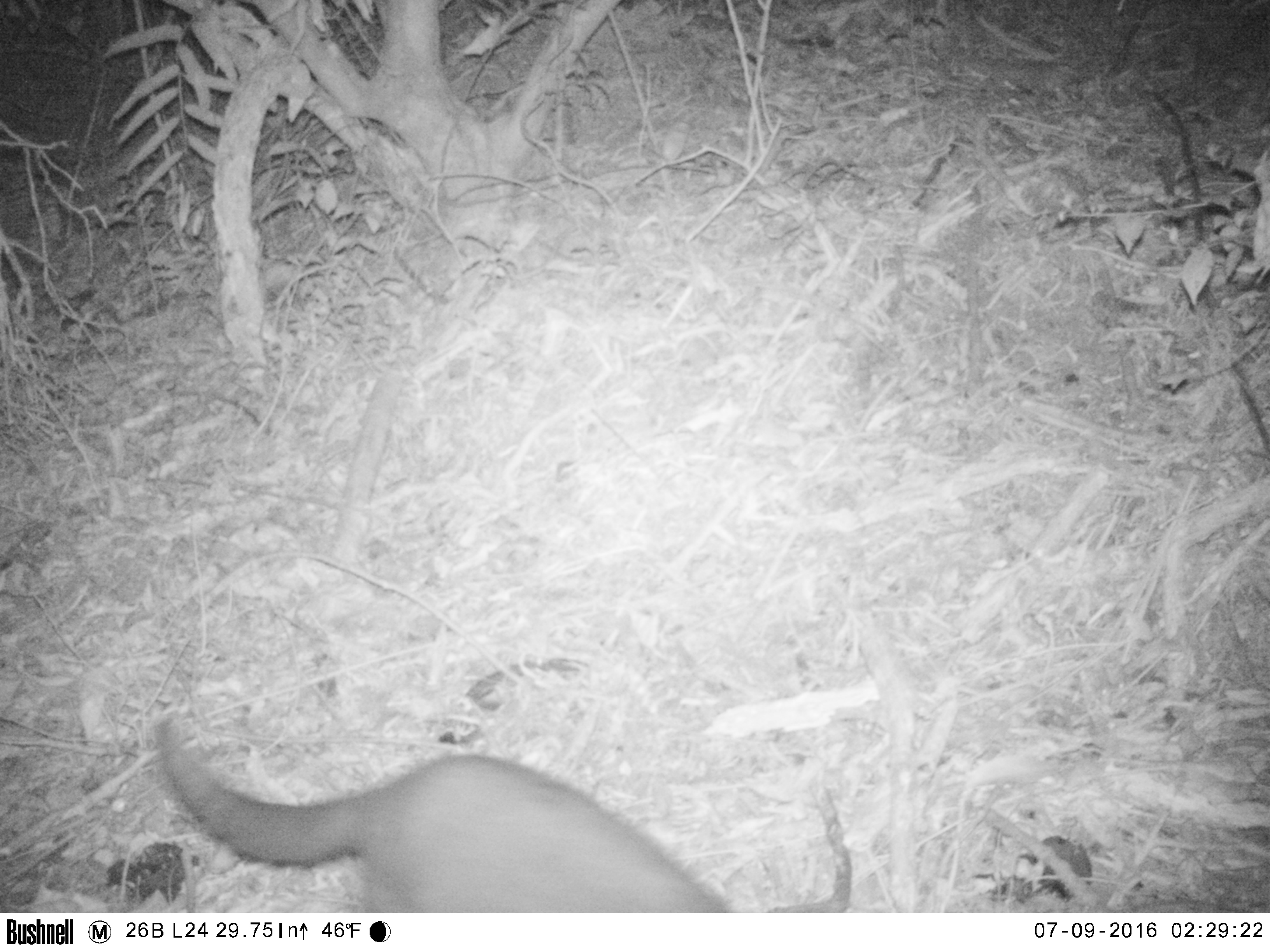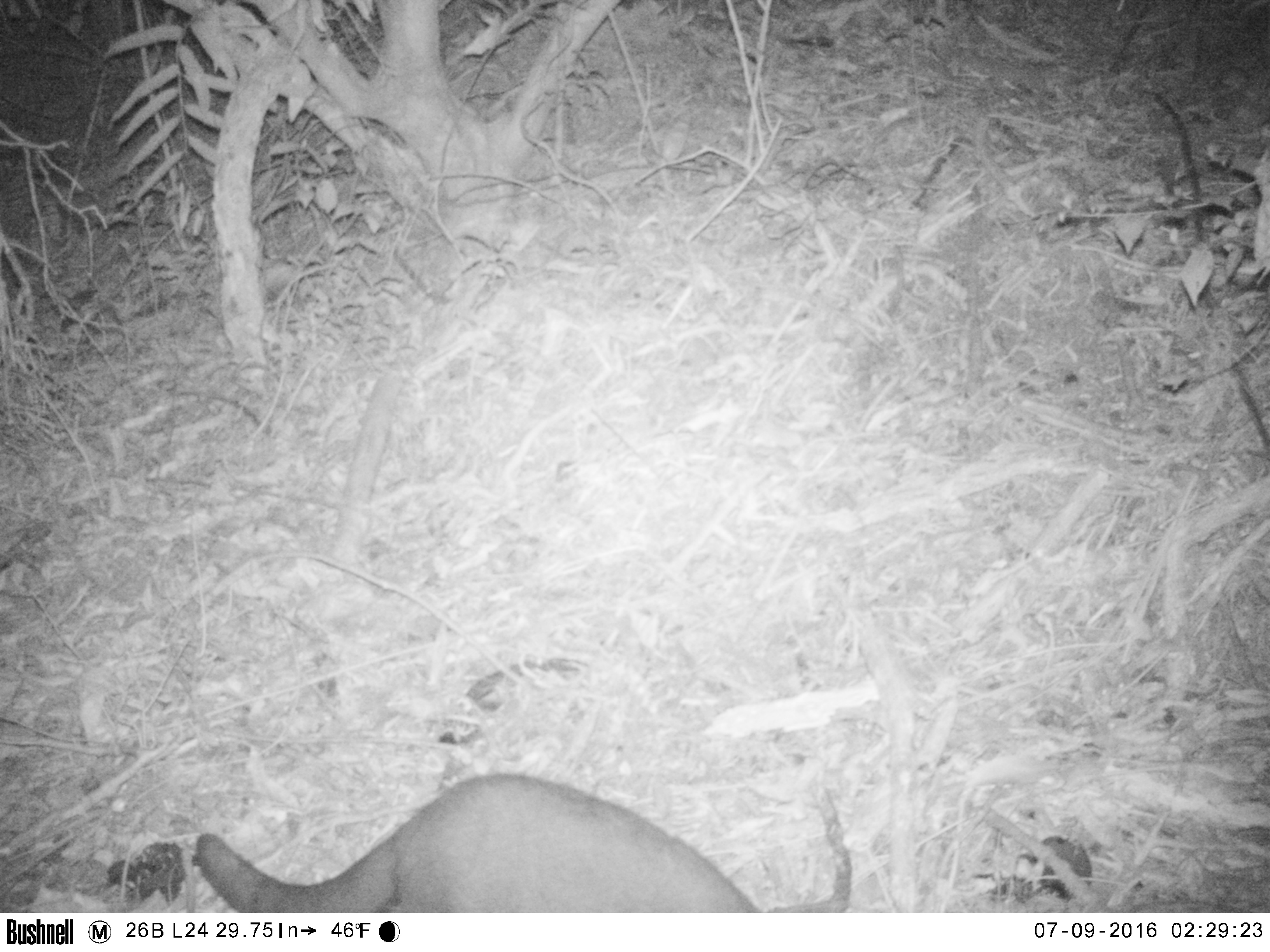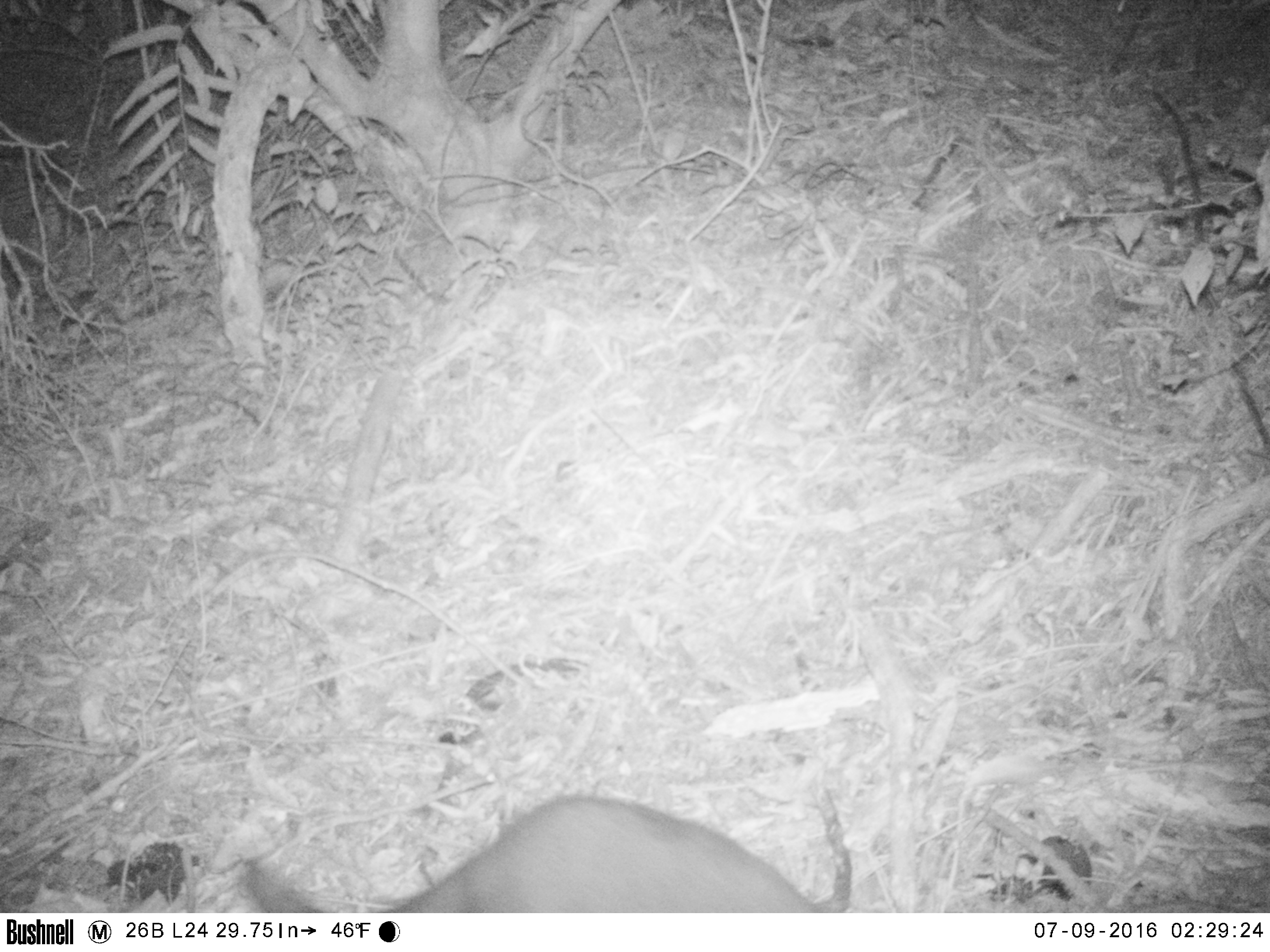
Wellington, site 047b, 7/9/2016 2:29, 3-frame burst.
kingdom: Animalia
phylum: Chordata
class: Mammalia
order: Carnivora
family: Felidae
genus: Felis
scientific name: Felis catus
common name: cat